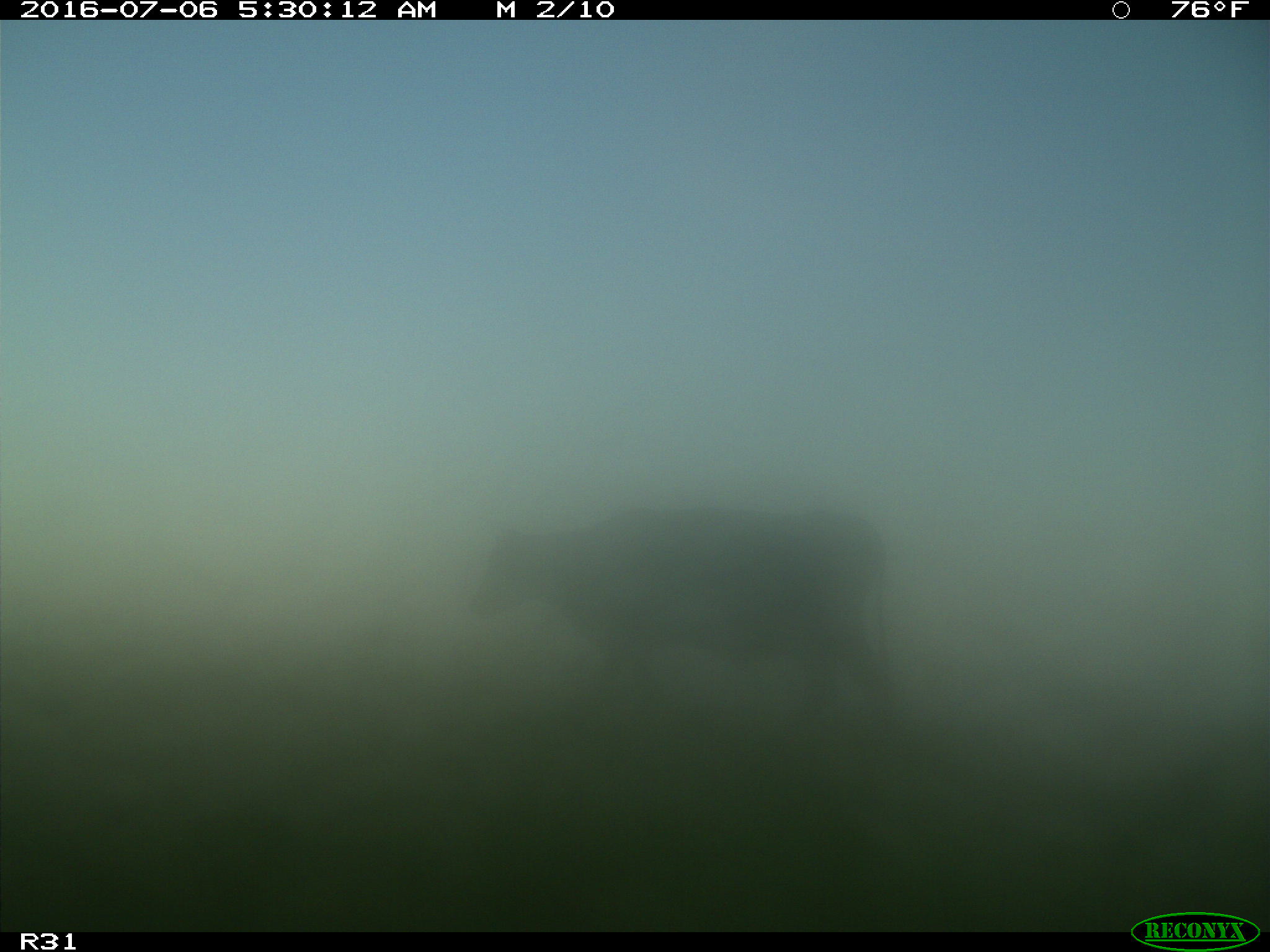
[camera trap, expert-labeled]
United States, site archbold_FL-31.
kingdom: Animalia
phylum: Chordata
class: Mammalia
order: Artiodactyla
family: Bovidae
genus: Bos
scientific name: Bos taurus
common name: domestic cow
Bos taurus (domestic cow).